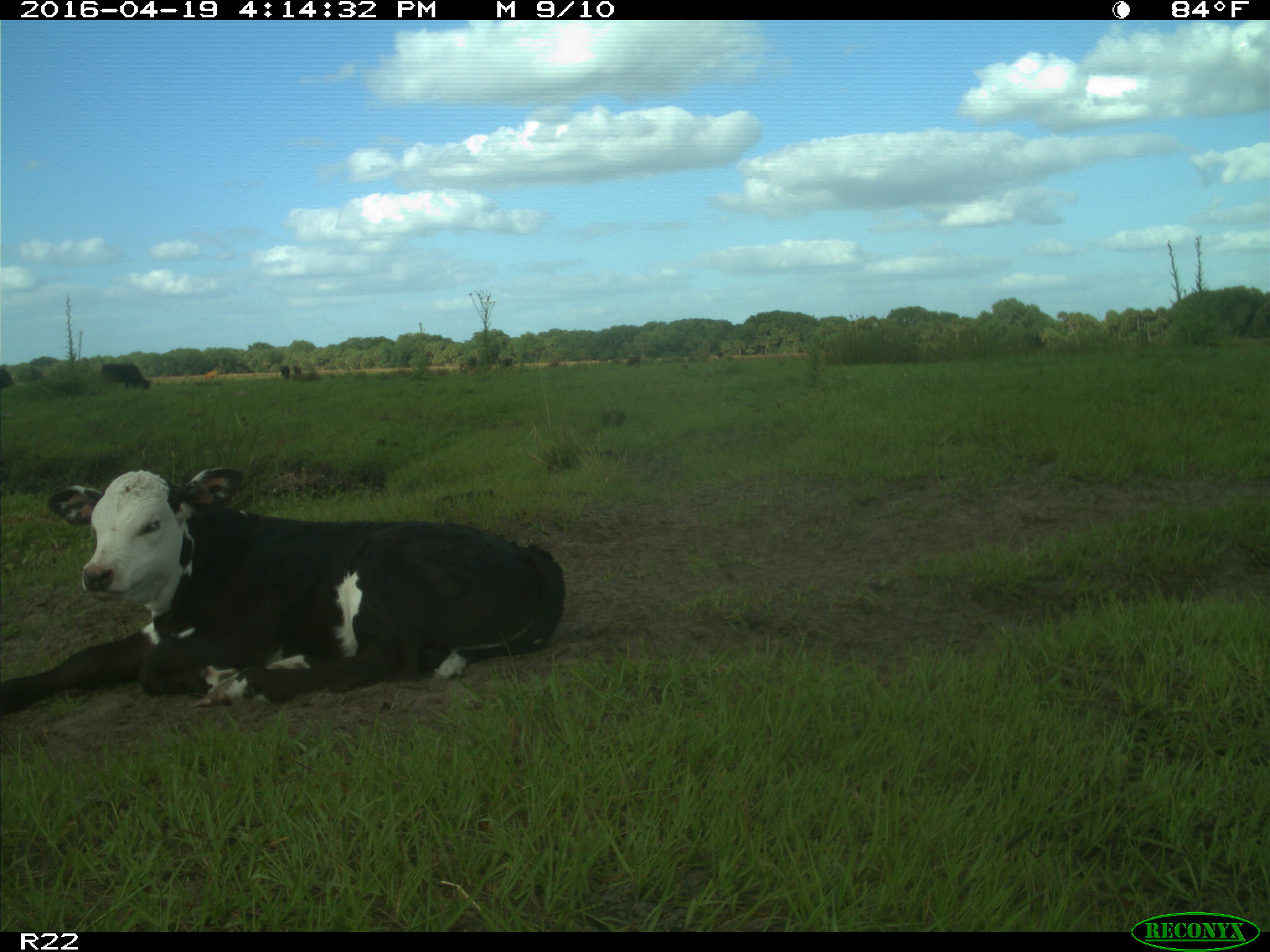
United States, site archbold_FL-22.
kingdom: Animalia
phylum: Chordata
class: Mammalia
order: Artiodactyla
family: Bovidae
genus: Bos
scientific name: Bos taurus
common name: domestic cow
Bos taurus (domestic cow).